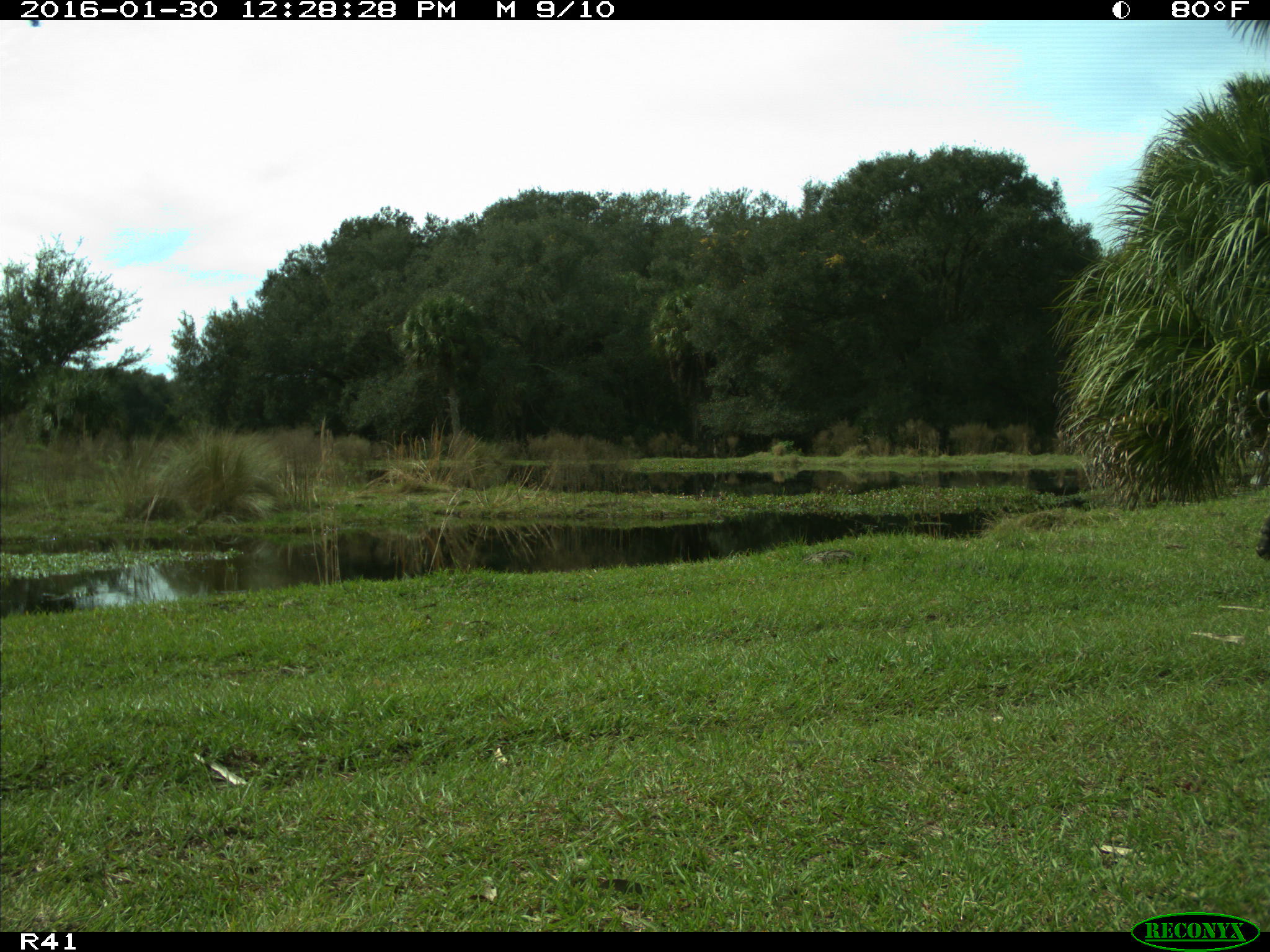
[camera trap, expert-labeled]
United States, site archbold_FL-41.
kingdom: Animalia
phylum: Chordata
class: Mammalia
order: Artiodactyla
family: Bovidae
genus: Bos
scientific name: Bos taurus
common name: domestic cow